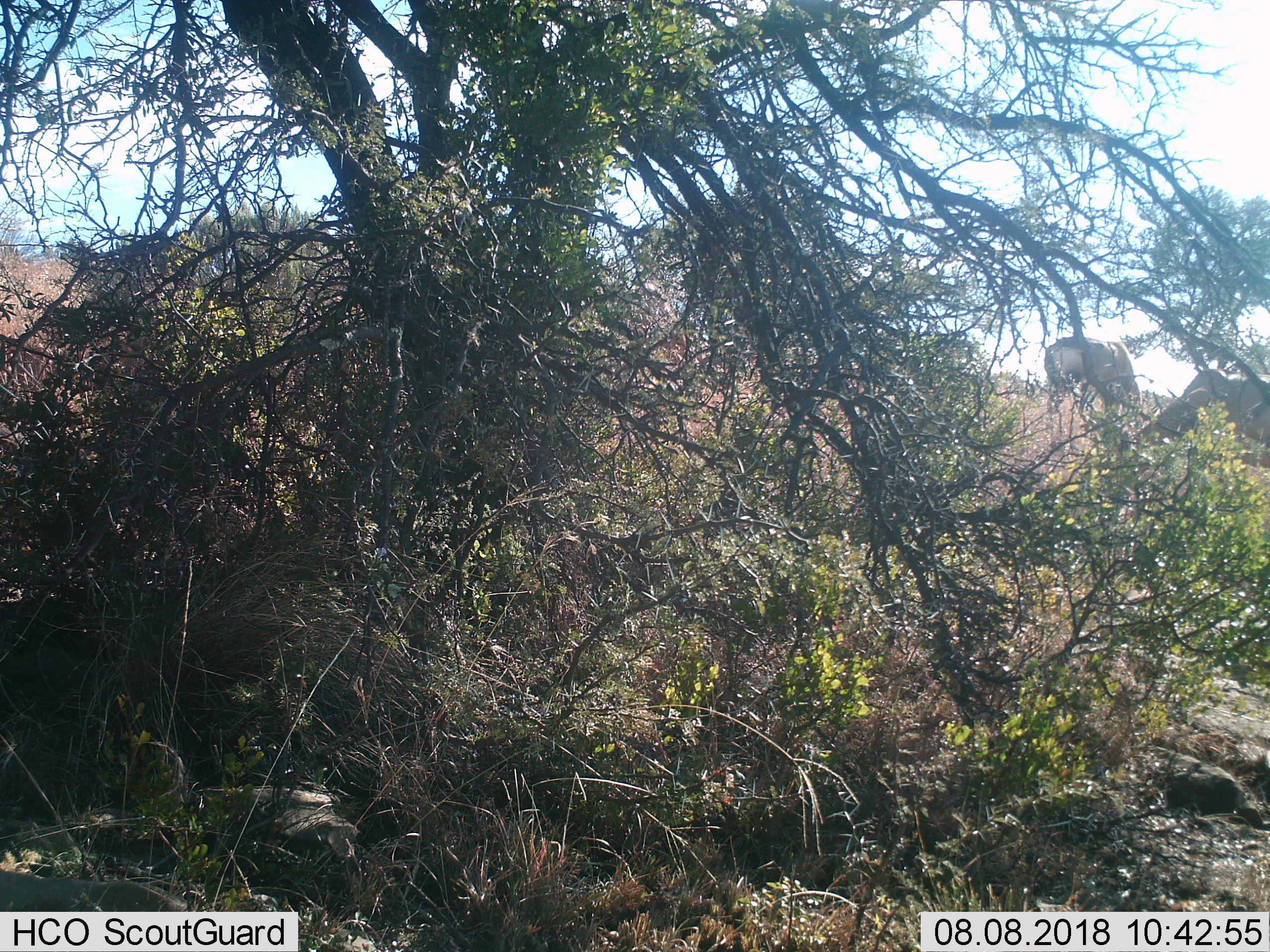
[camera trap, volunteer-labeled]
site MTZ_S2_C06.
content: unidentified animal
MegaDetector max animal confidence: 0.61